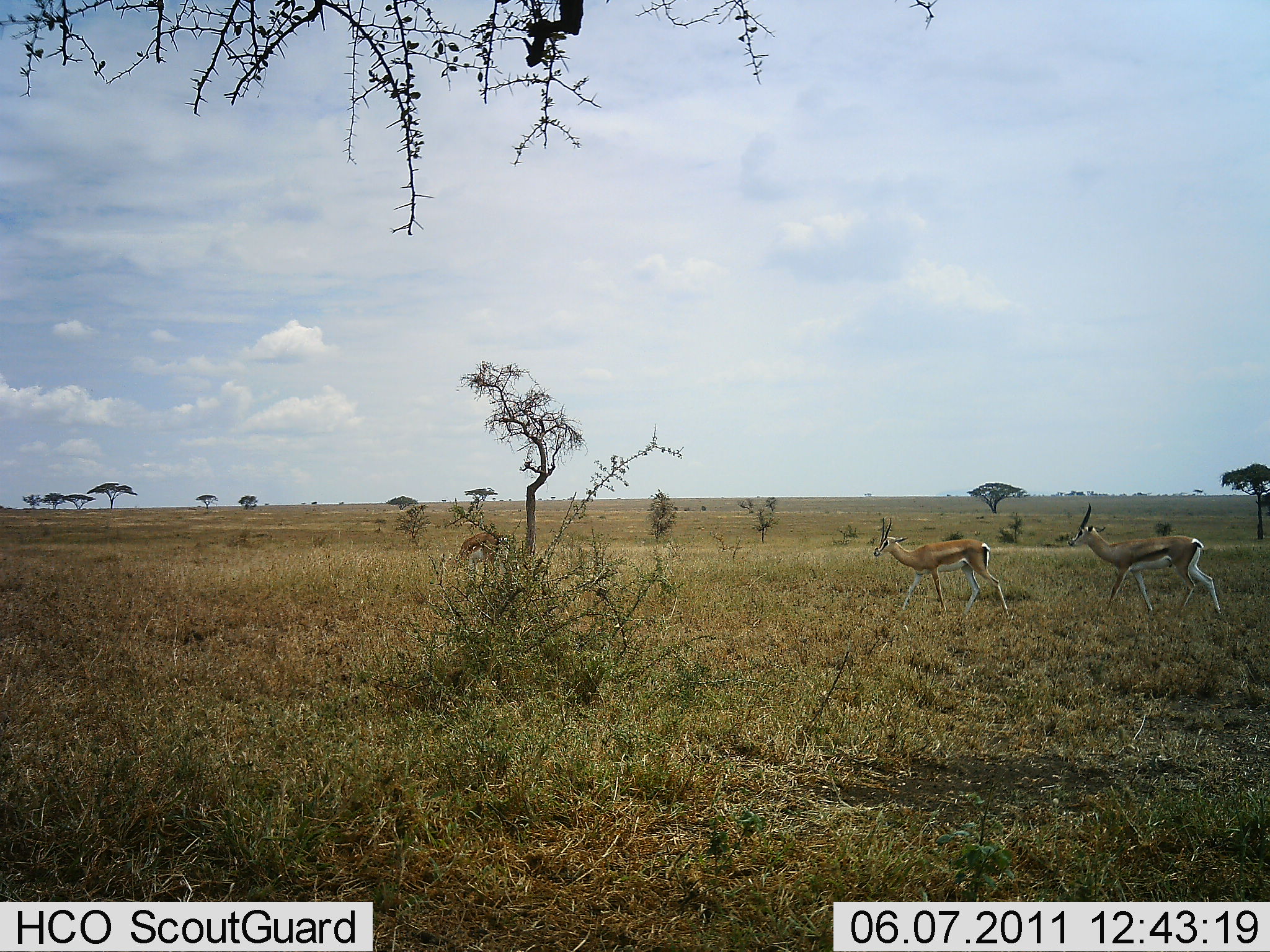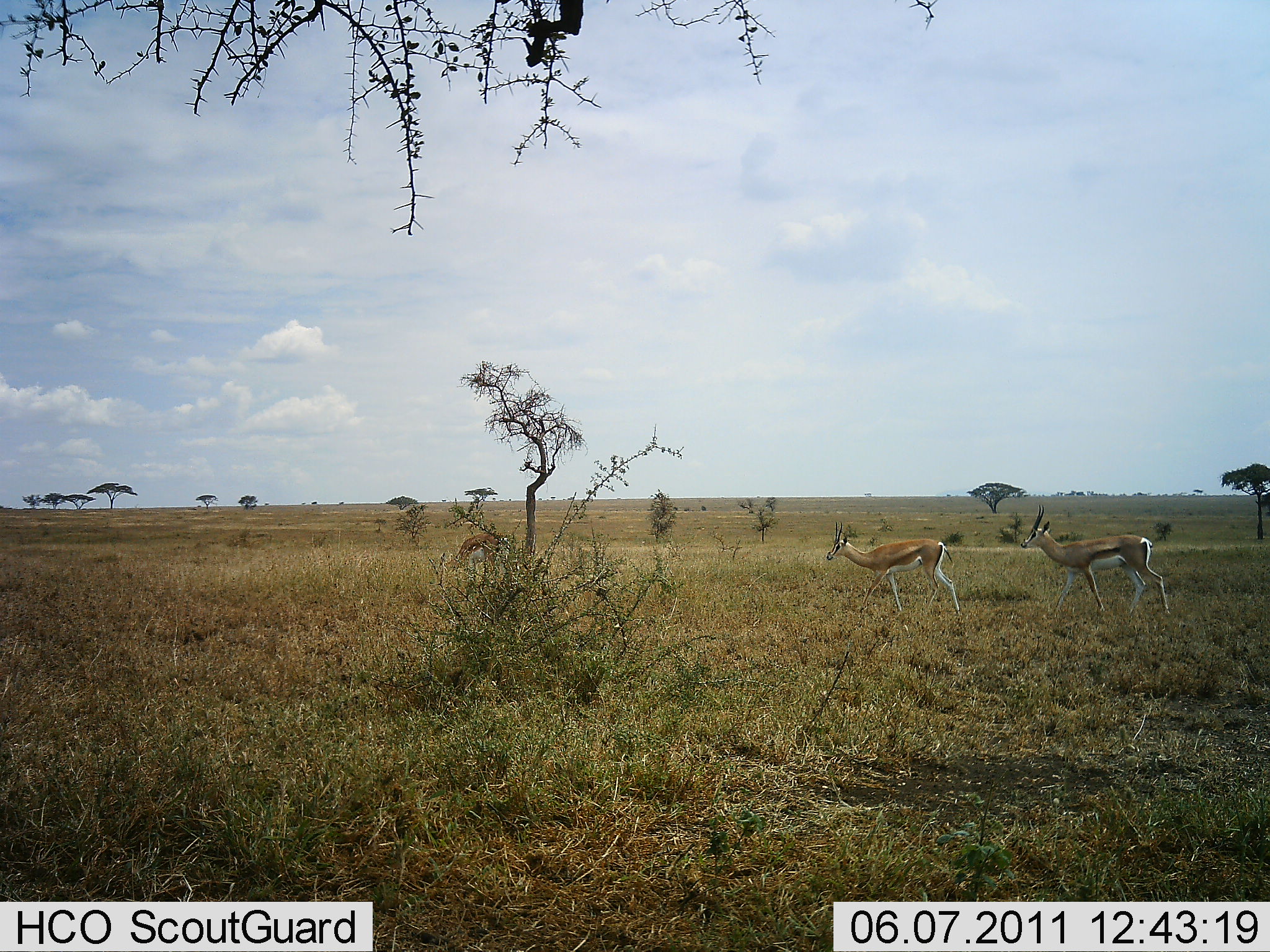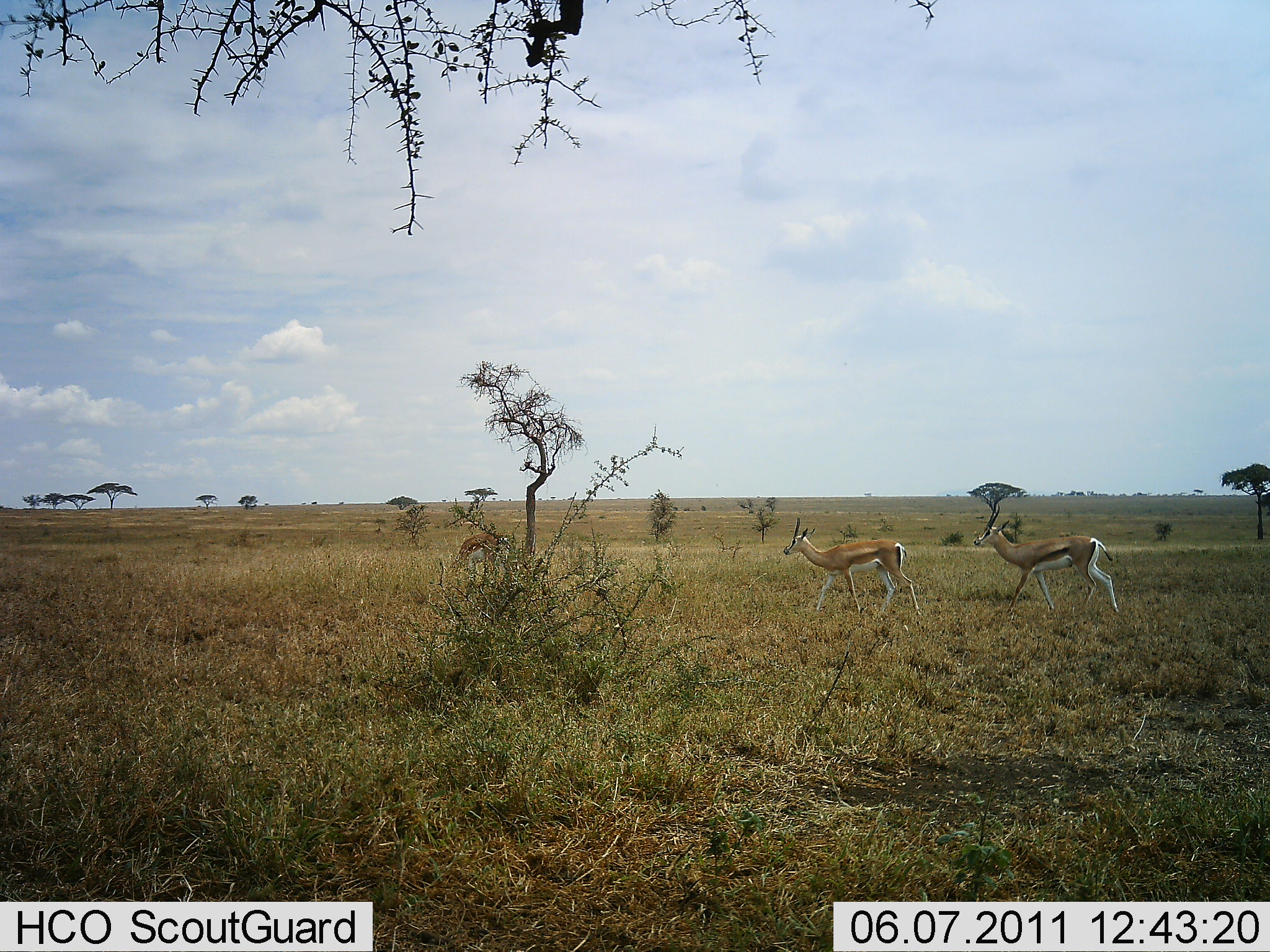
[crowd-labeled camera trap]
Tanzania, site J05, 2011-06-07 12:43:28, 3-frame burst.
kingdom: Animalia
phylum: Chordata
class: Mammalia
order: Artiodactyla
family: Bovidae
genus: Eudorcas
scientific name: Eudorcas thomsonii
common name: thomson's gazelle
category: gazellethomsons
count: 2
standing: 8%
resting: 0%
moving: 100%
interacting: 0%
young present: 0%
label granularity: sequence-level